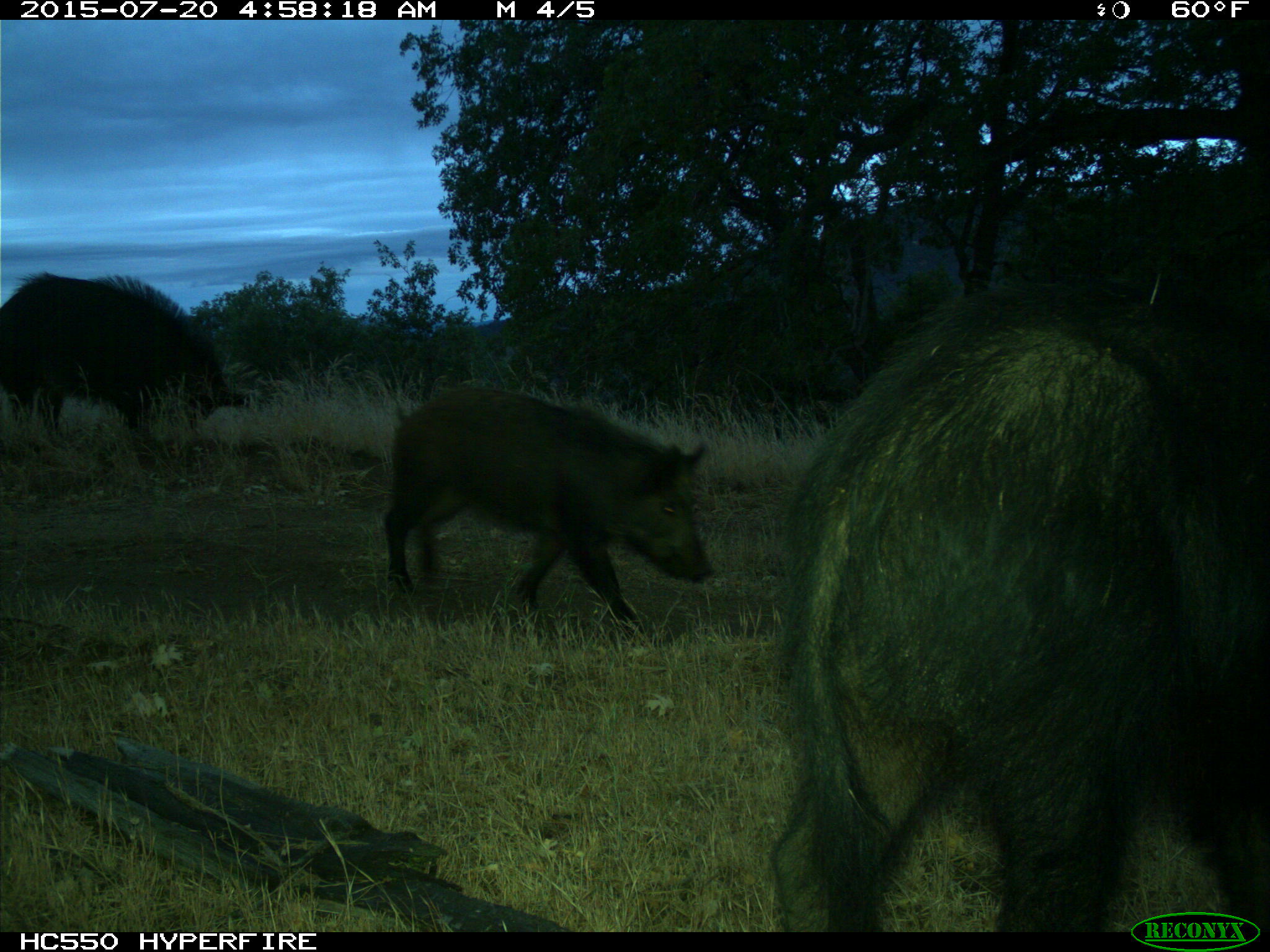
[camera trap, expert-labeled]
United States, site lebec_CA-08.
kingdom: Animalia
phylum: Chordata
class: Mammalia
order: Artiodactyla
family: Suidae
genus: Sus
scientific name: Sus scrofa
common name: wild boar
Sus scrofa (wild boar).